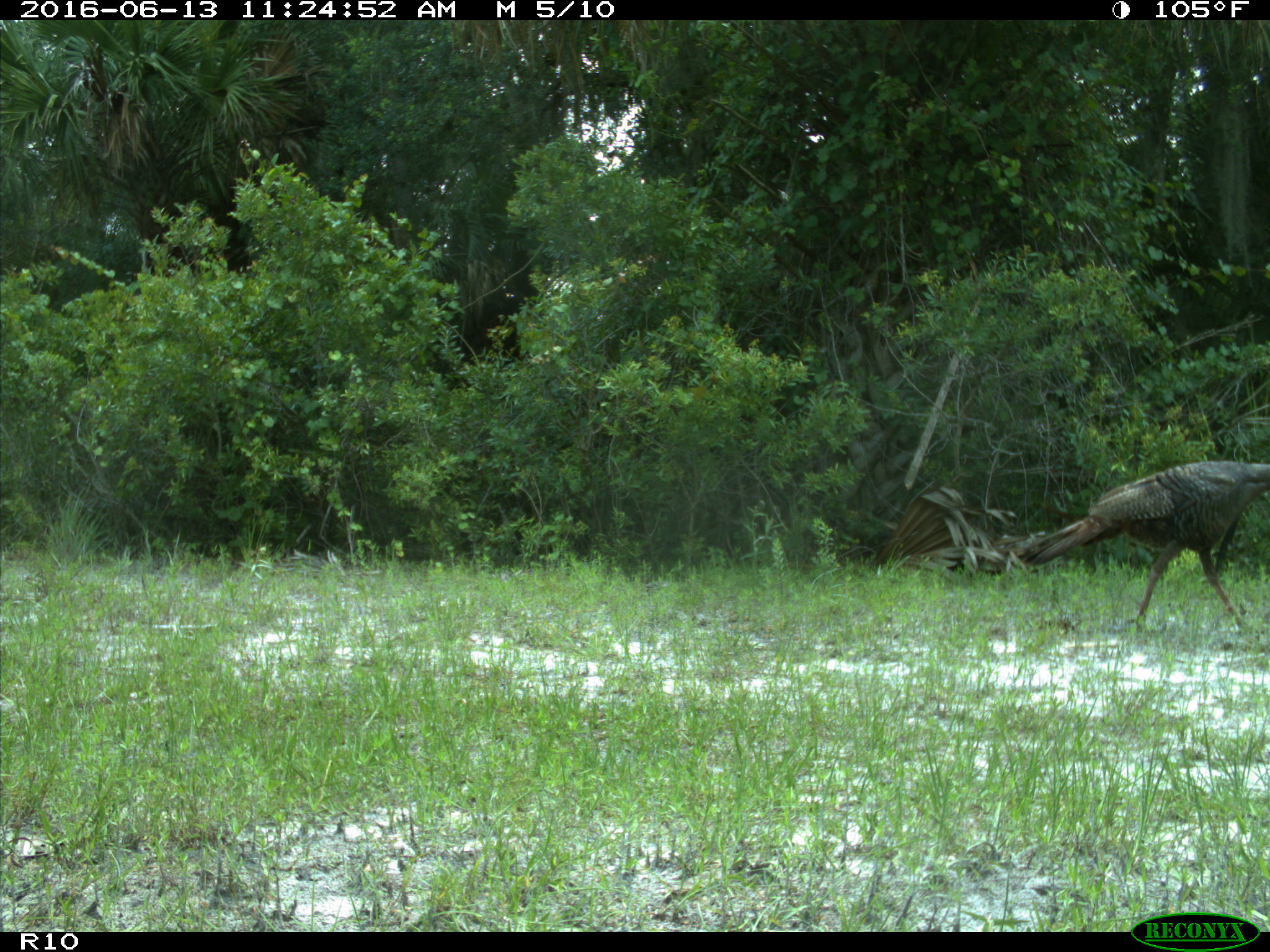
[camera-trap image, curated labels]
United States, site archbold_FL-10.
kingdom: Animalia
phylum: Chordata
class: Aves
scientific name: Aves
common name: birds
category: unidentified bird